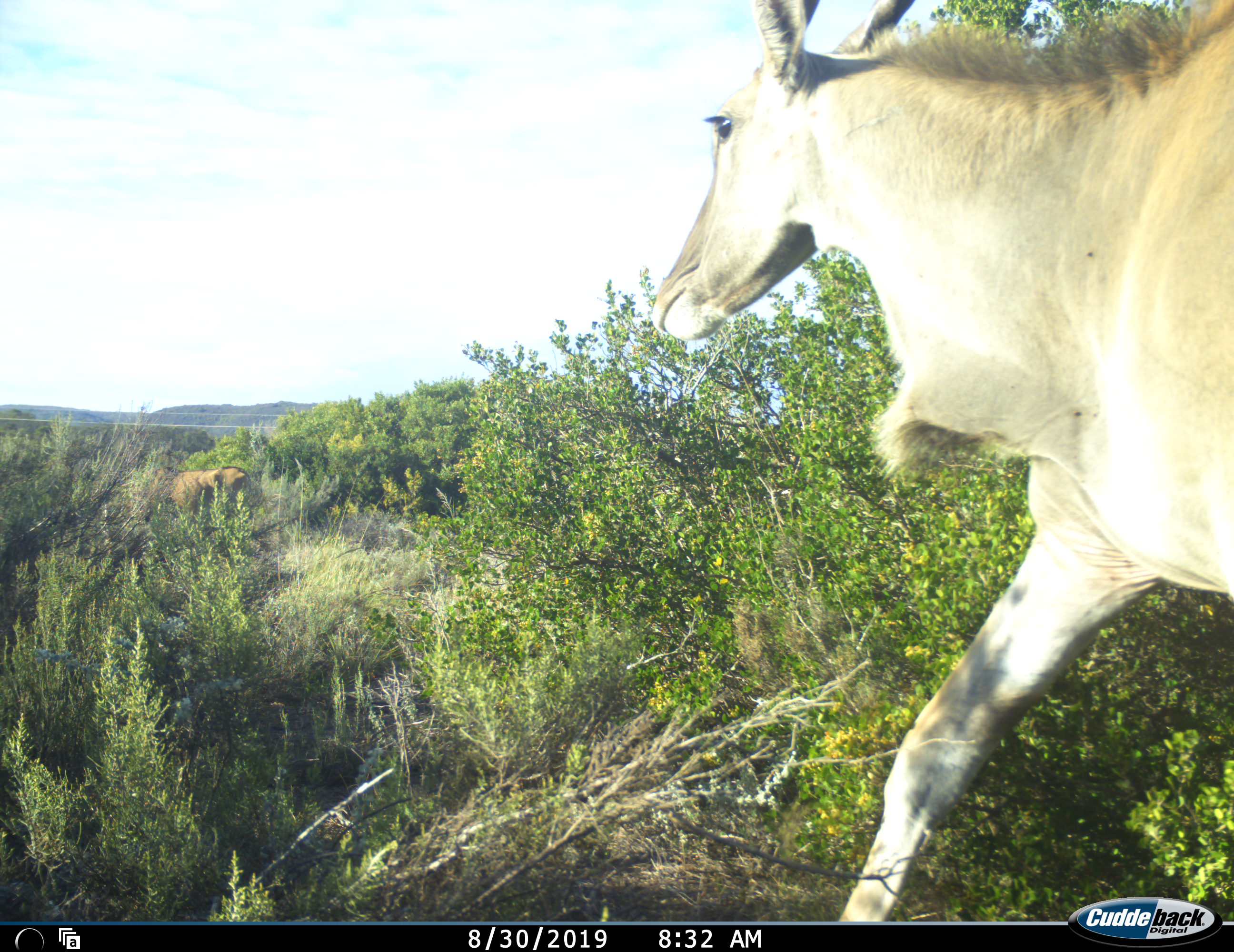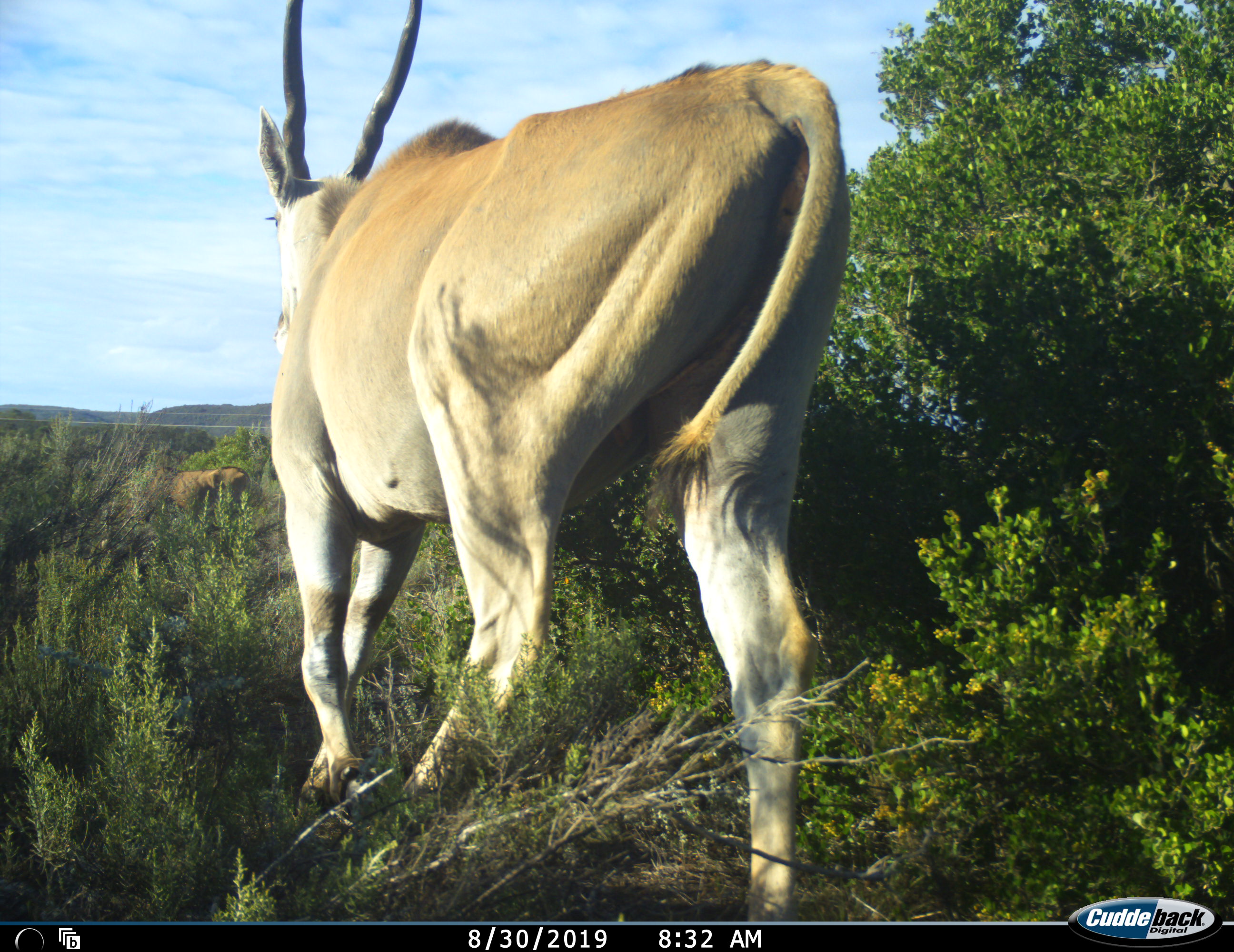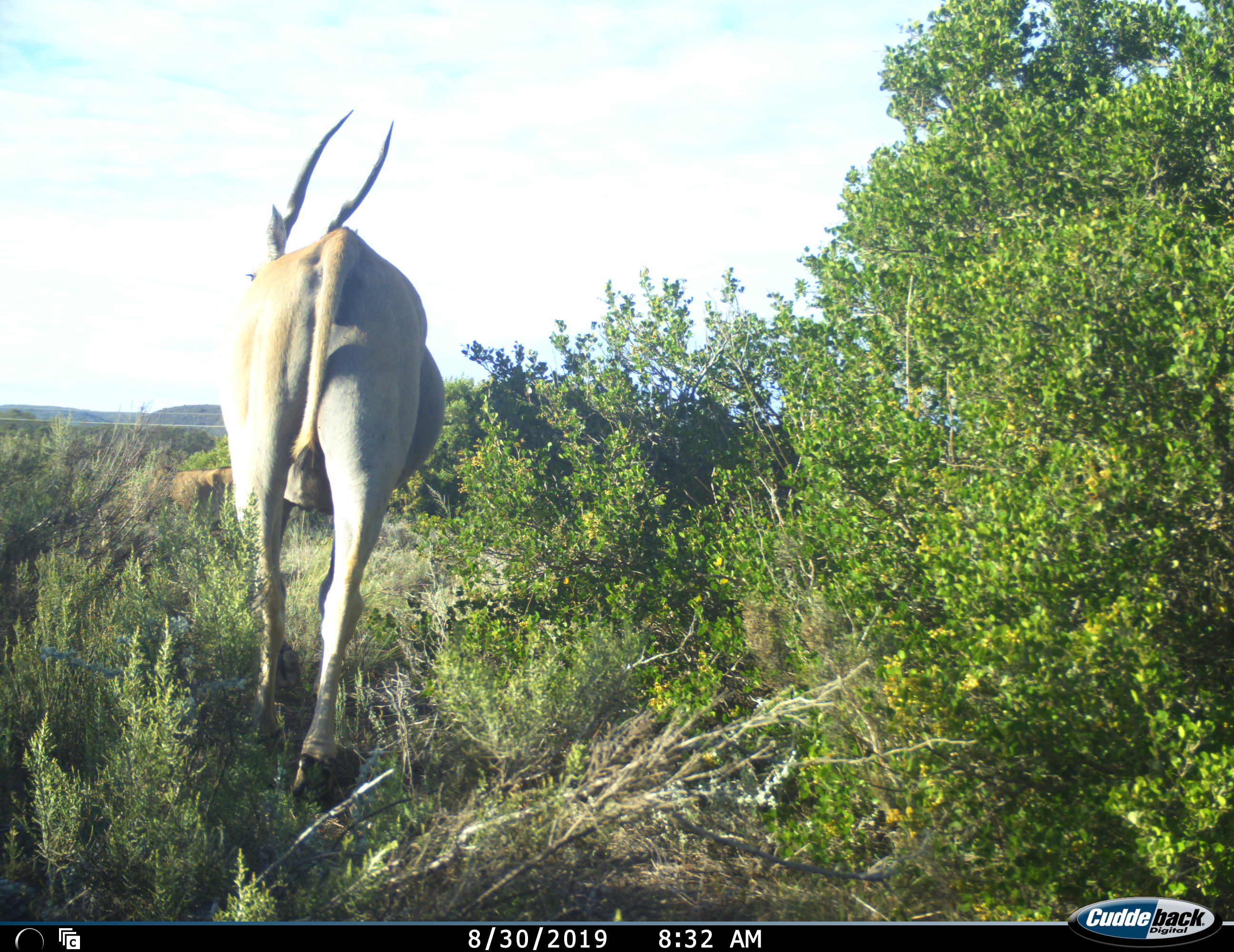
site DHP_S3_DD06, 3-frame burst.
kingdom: Animalia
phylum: Chordata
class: Mammalia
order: Artiodactyla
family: Bovidae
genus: Tragelaphus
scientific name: Tragelaphus oryx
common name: eland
Eland (Tragelaphus oryx), count 1. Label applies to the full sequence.